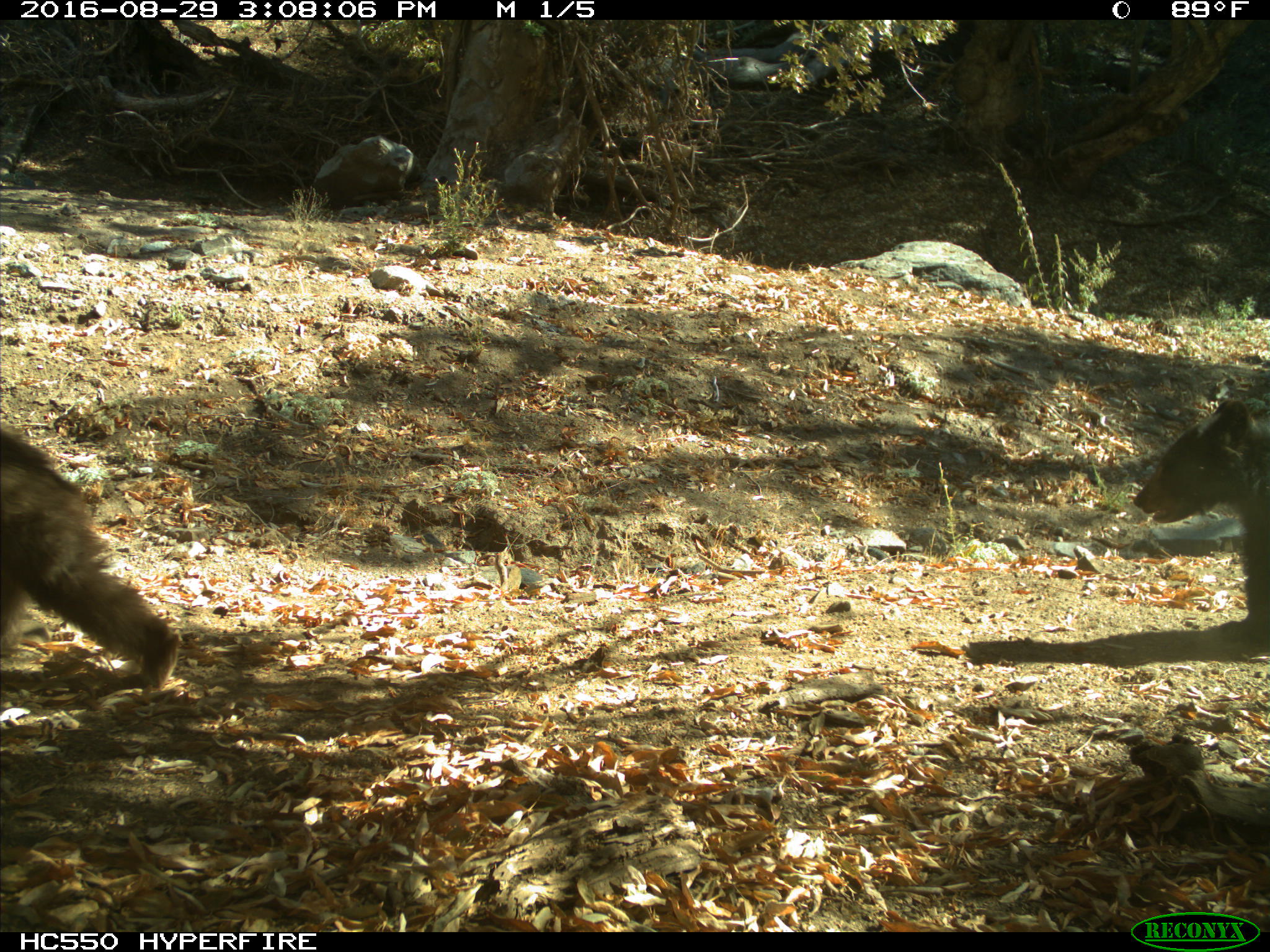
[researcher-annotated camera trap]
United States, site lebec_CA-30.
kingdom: Animalia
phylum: Chordata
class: Mammalia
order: Carnivora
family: Ursidae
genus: Ursus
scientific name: Ursus americanus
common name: american black bear